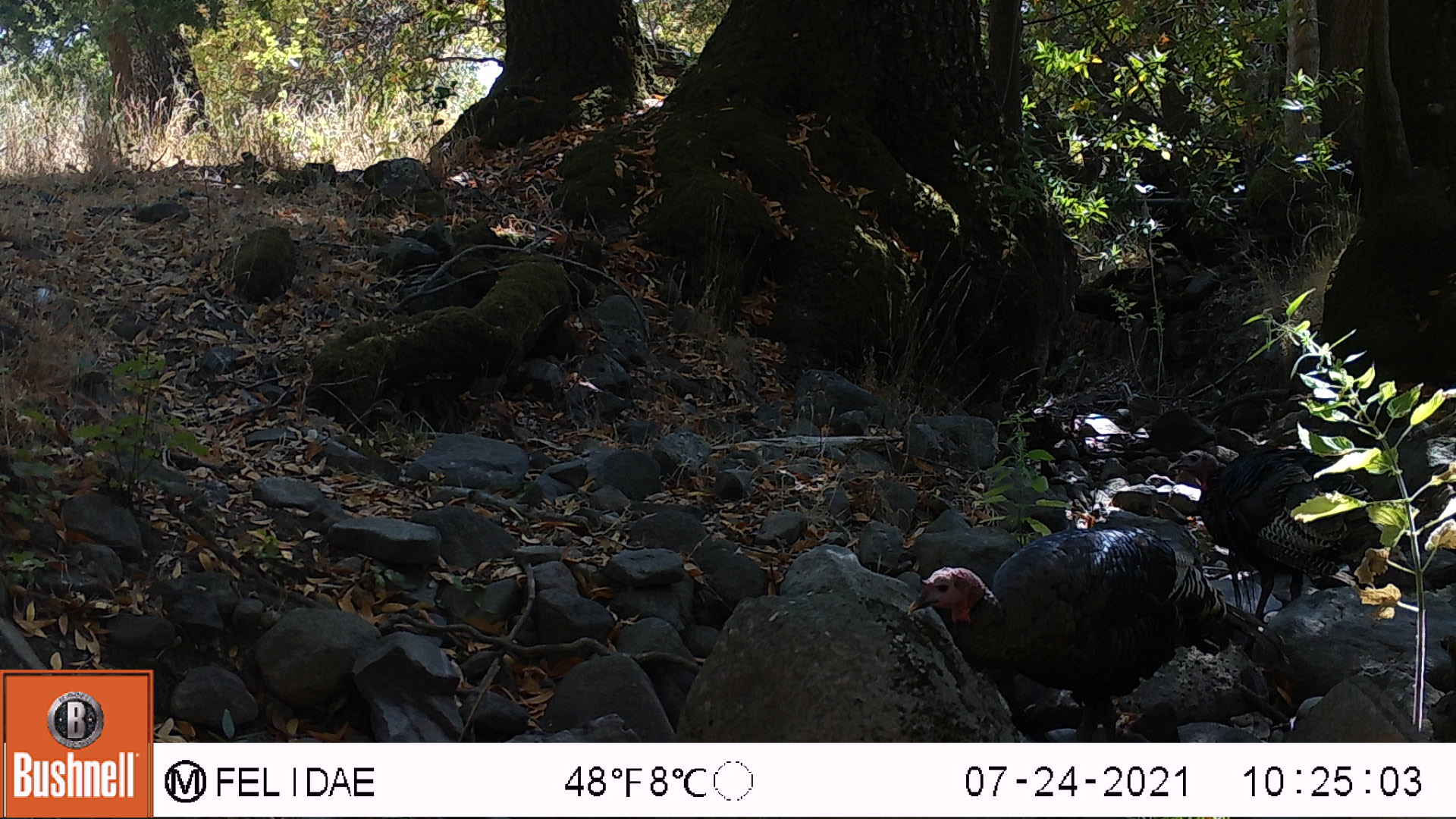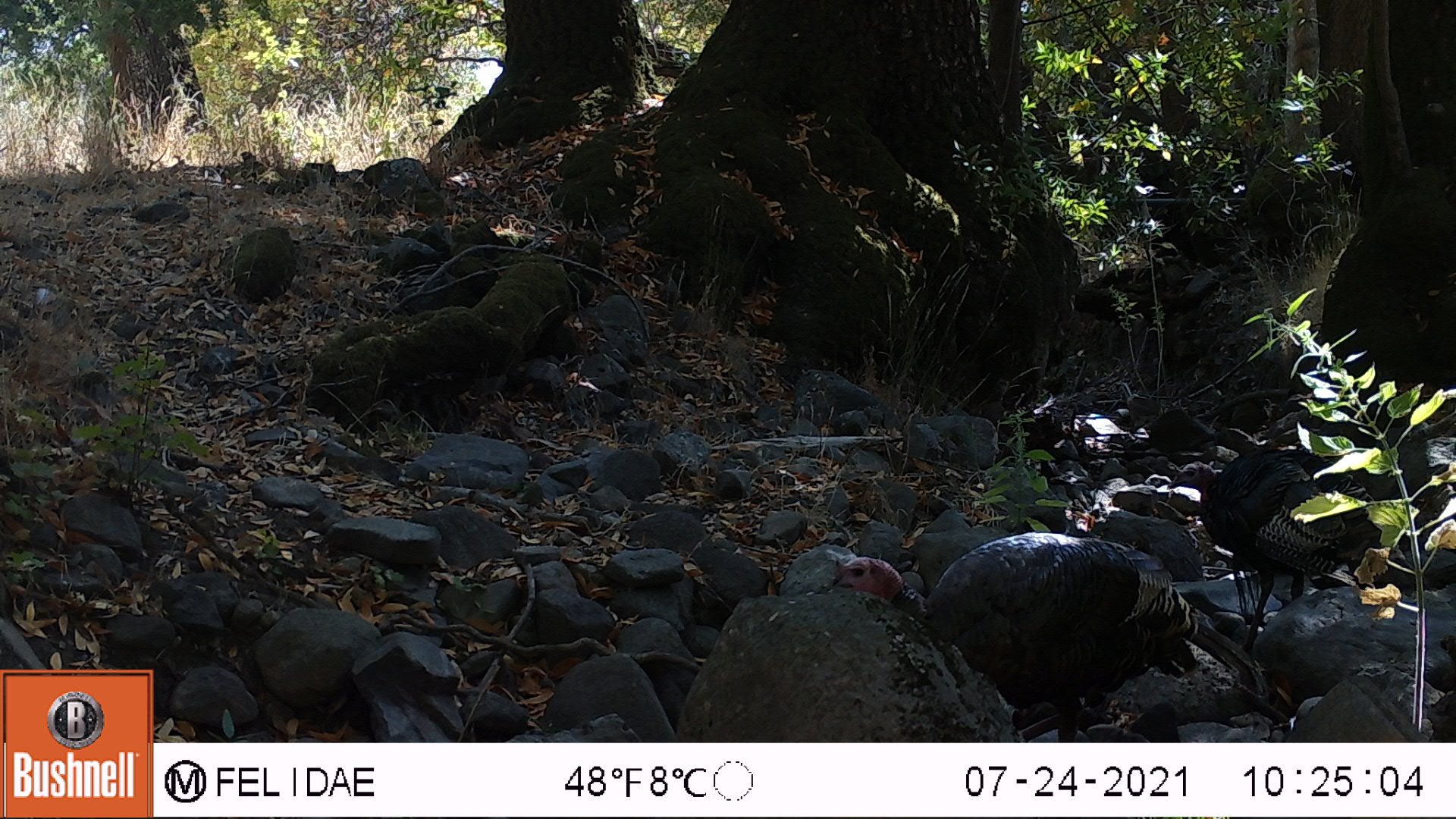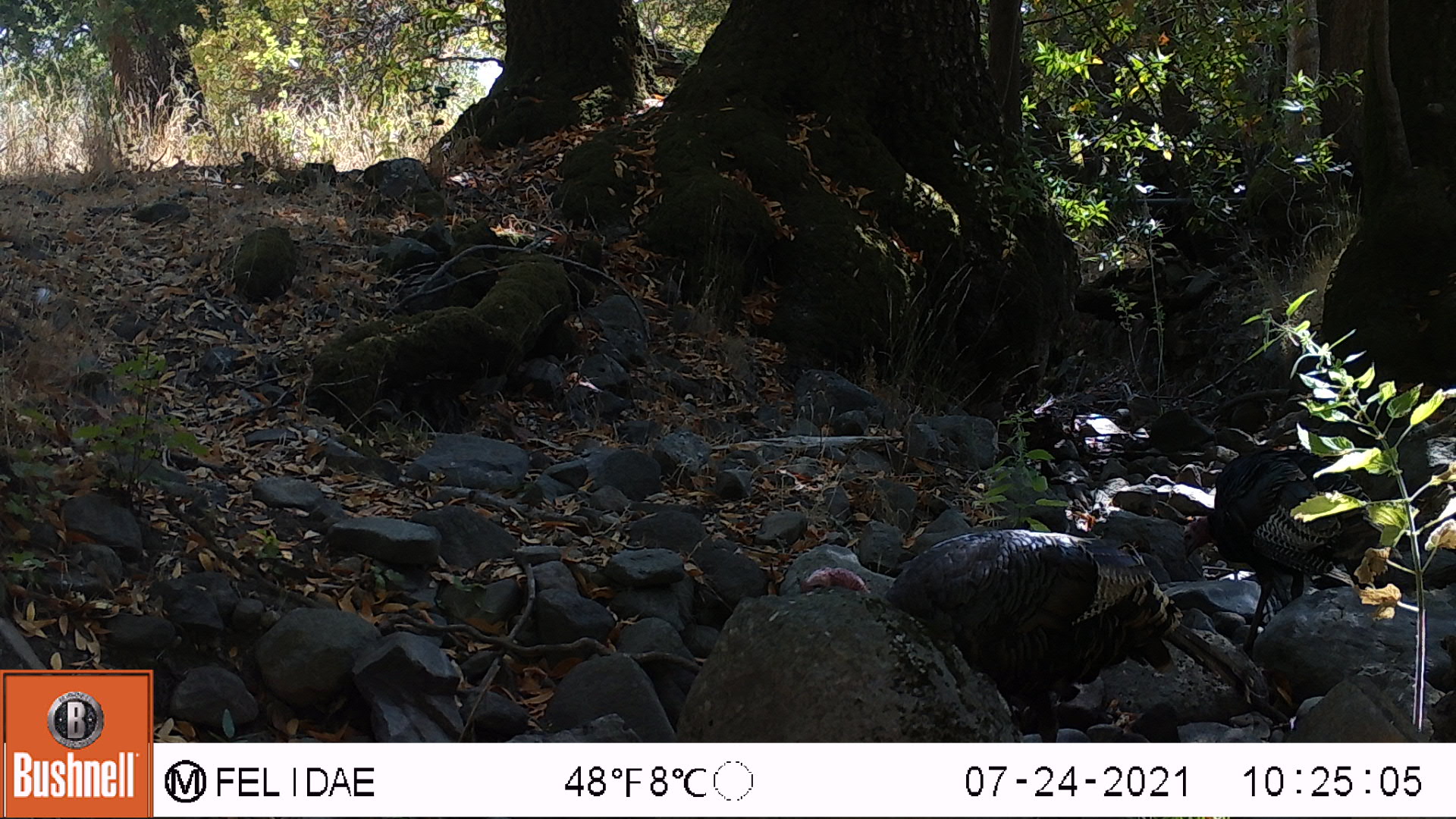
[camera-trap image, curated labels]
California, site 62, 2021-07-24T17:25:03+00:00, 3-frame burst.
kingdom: Animalia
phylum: Chordata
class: Aves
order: Galliformes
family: Phasianidae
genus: Meleagris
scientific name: Meleagris gallopavo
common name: turkey